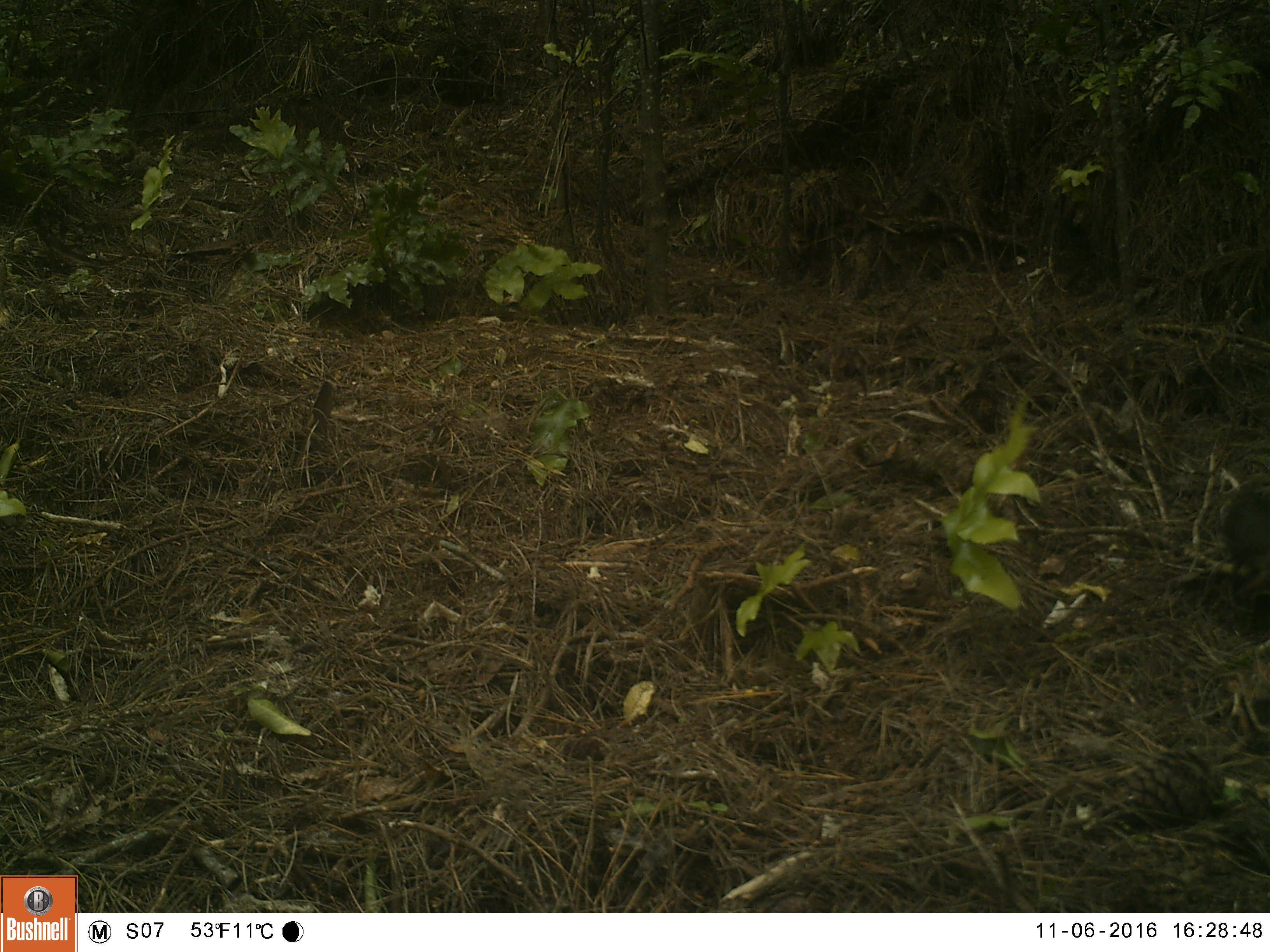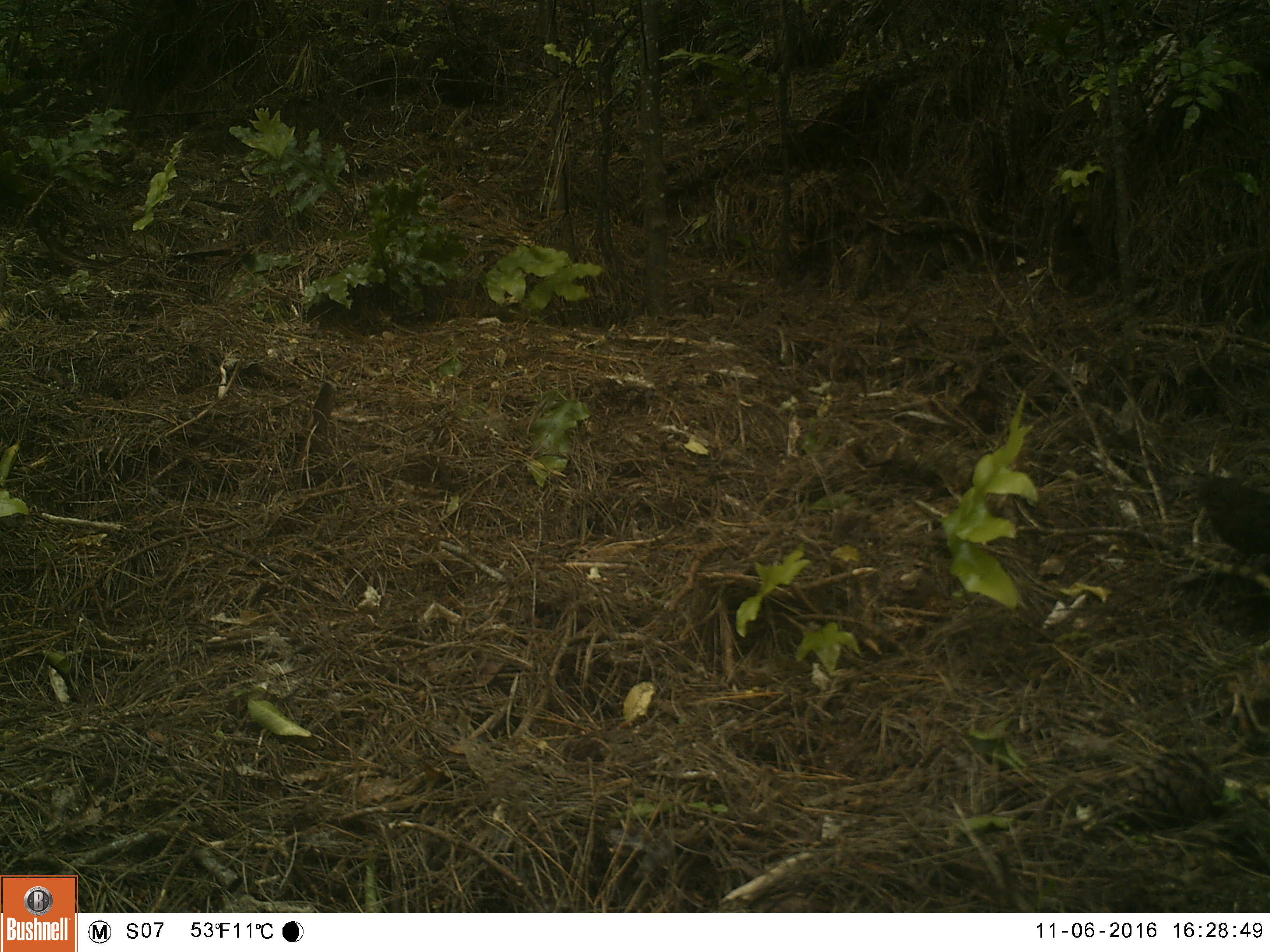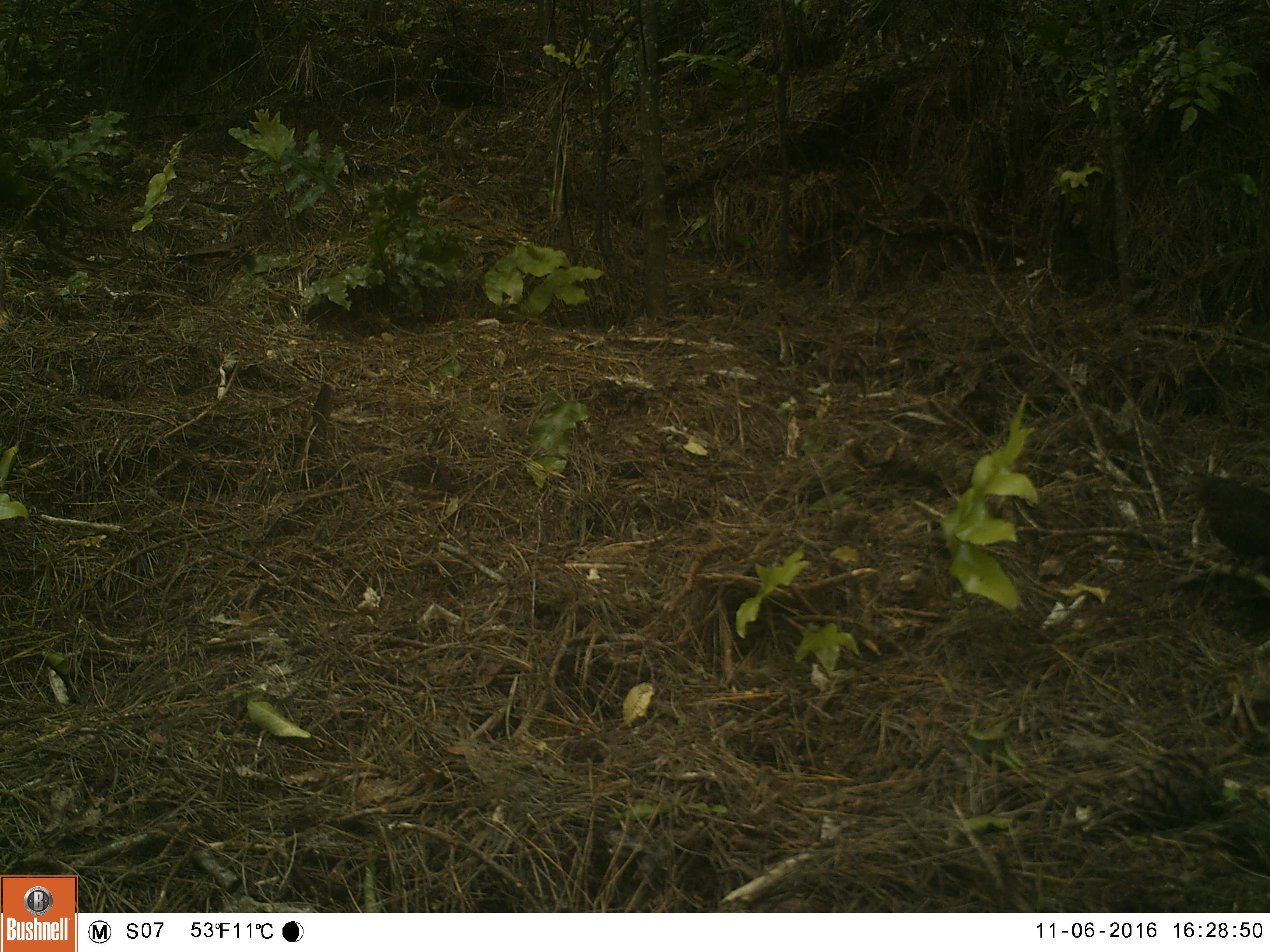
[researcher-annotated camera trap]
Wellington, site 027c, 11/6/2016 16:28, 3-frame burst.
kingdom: Animalia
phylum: Chordata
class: Aves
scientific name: Aves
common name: bird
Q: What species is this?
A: Bird (Aves).